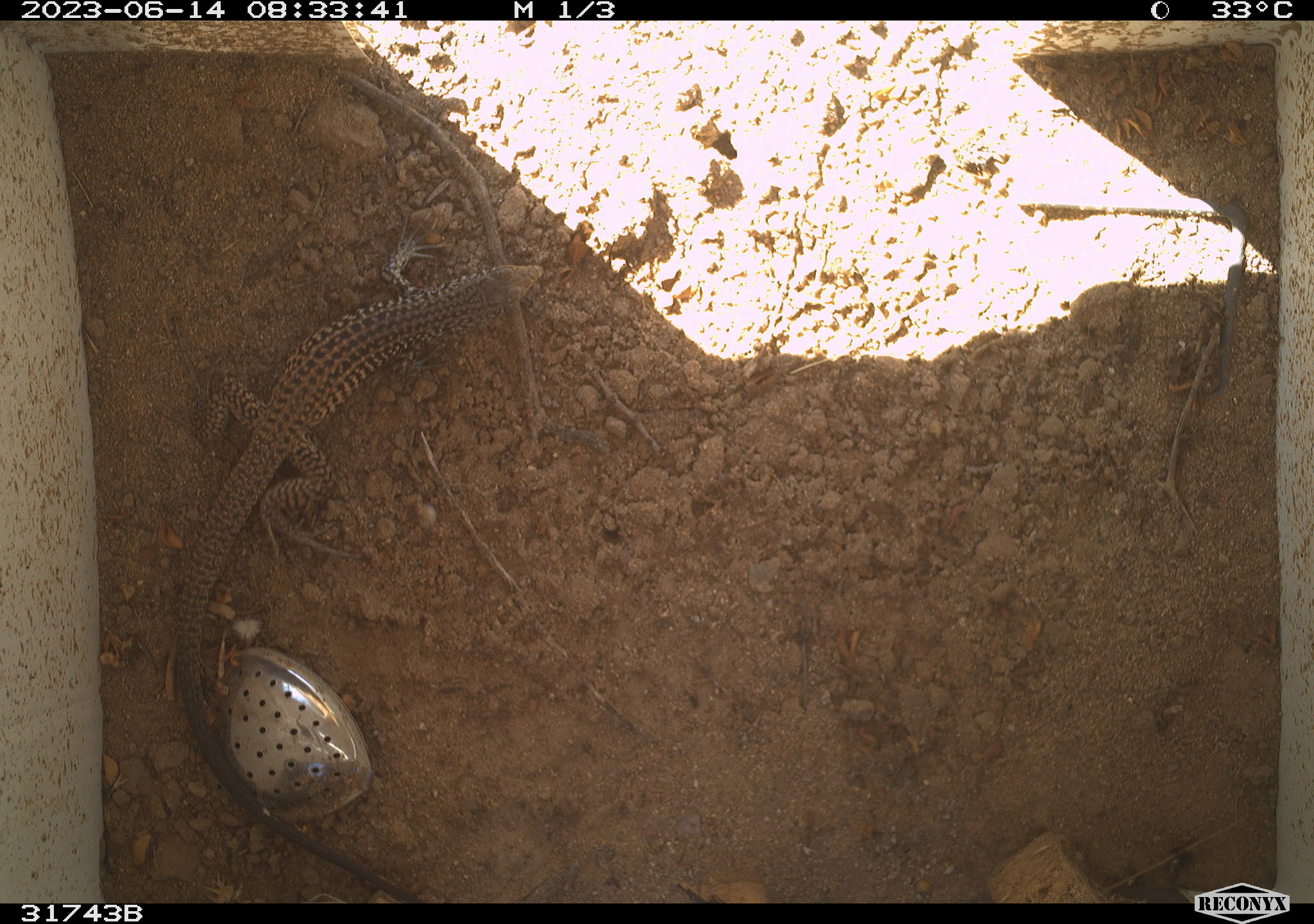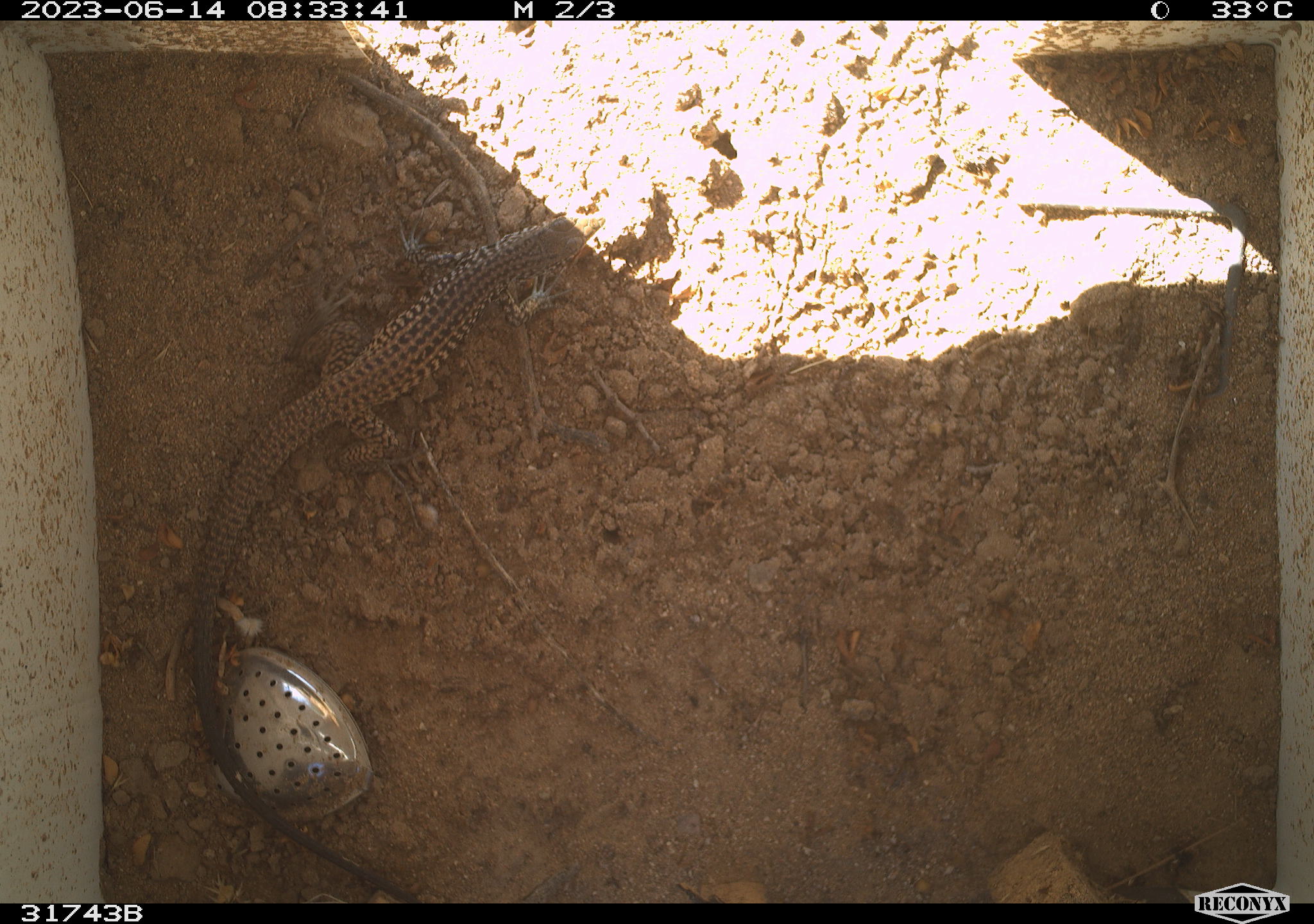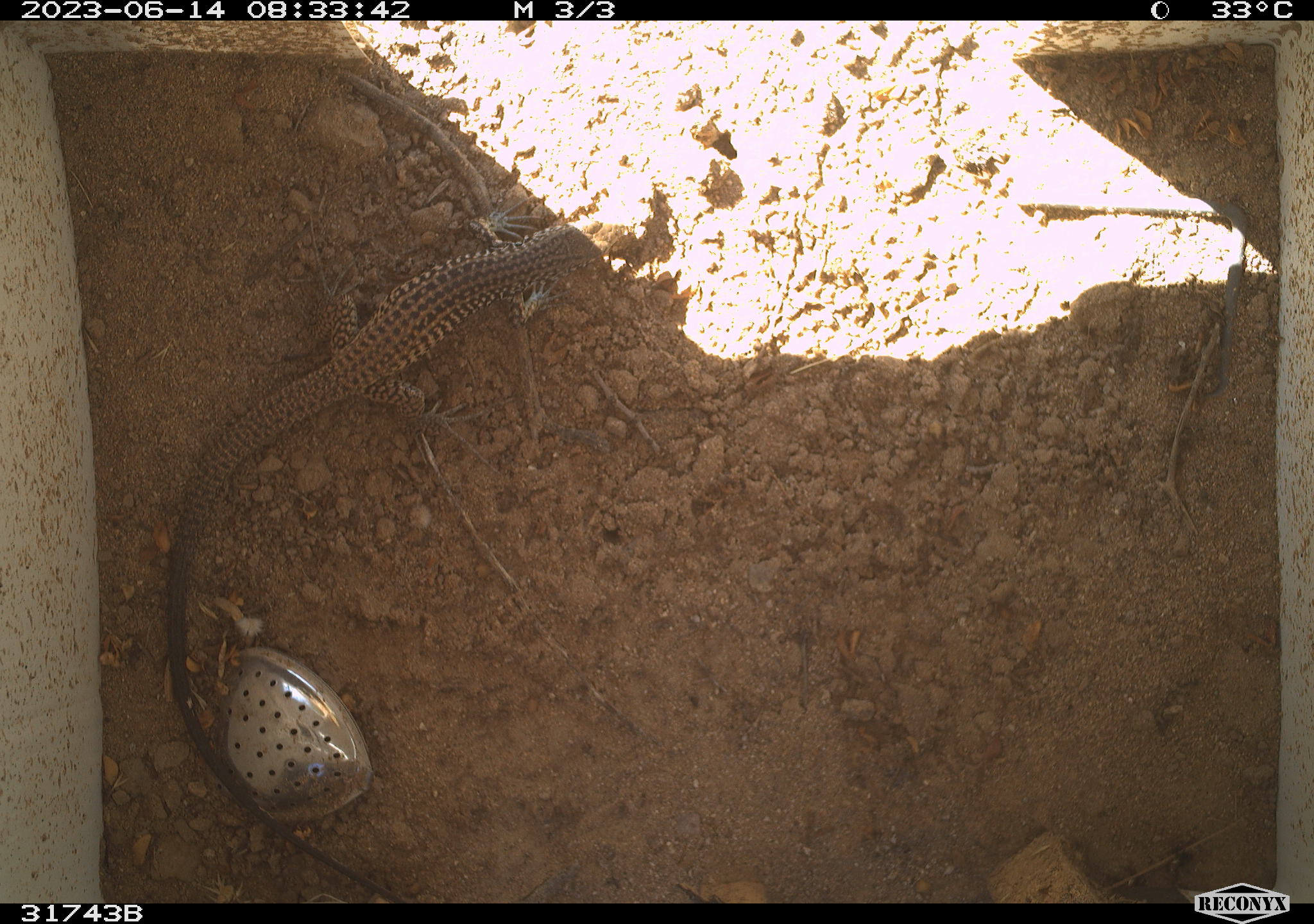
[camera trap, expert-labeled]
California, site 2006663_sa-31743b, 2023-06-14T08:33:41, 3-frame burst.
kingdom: Animalia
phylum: Chordata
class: Reptilia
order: Squamata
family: Teiidae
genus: Aspidoscelis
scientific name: Aspidoscelis tigris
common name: western whiptail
Western whiptail (Aspidoscelis tigris).